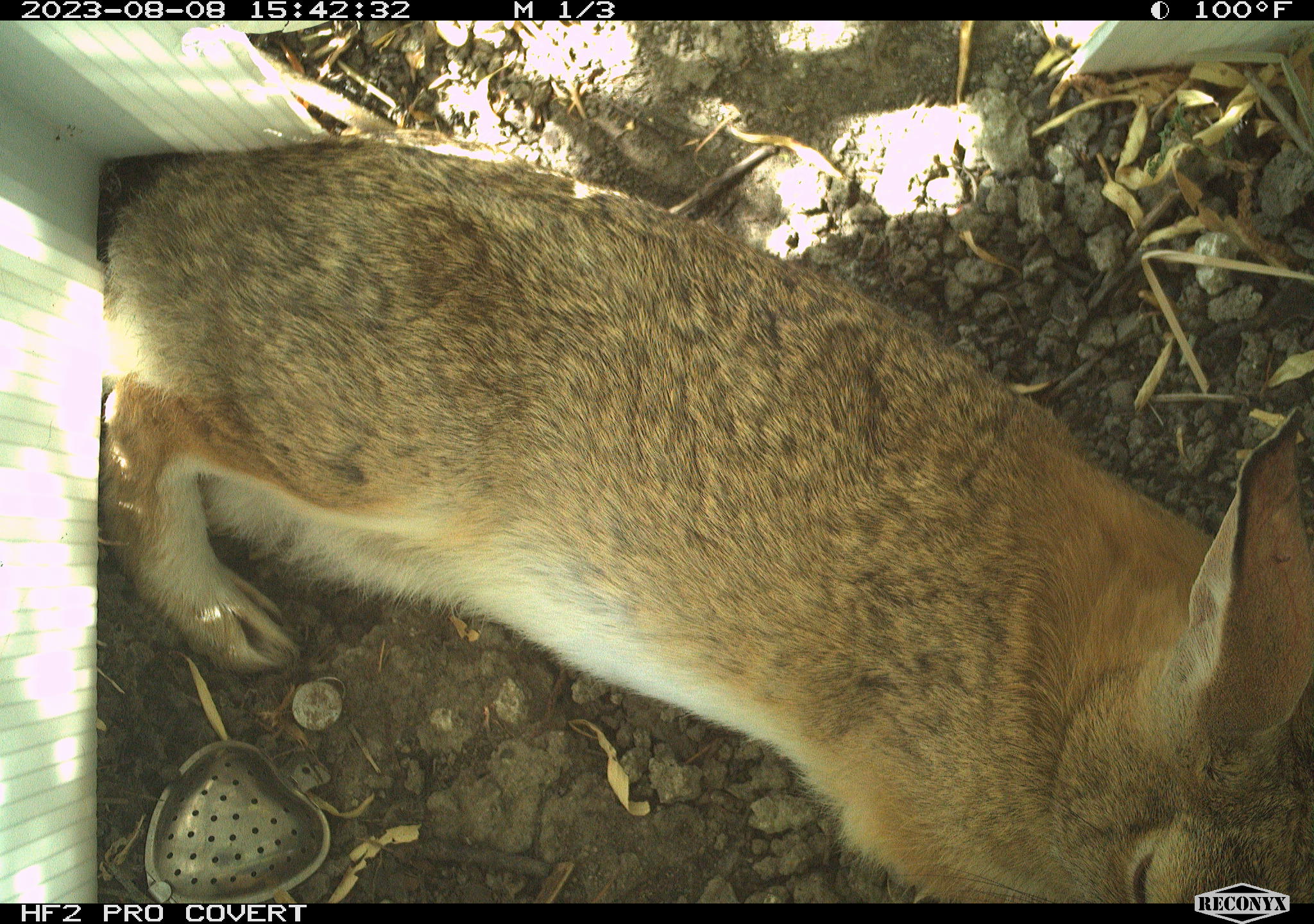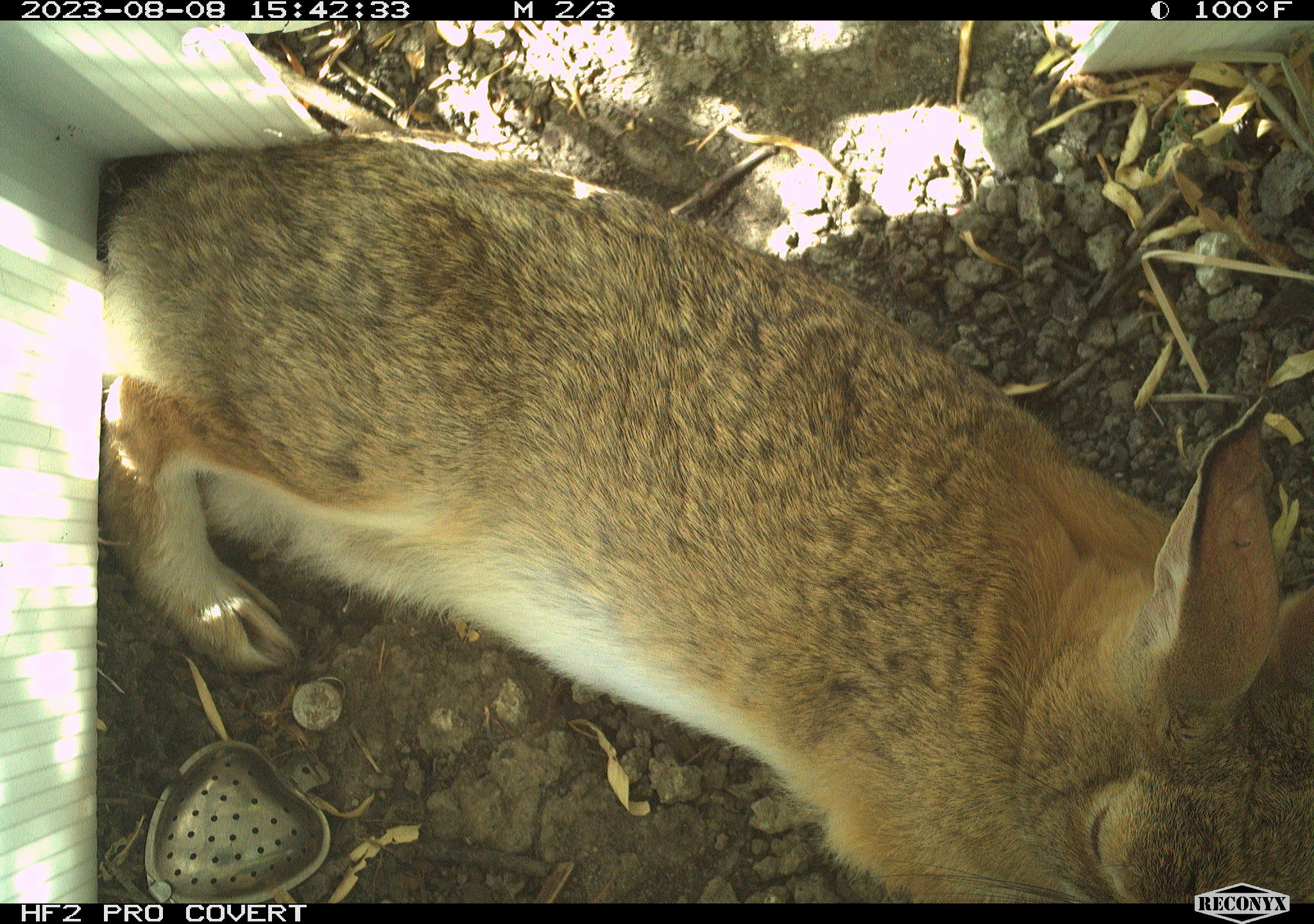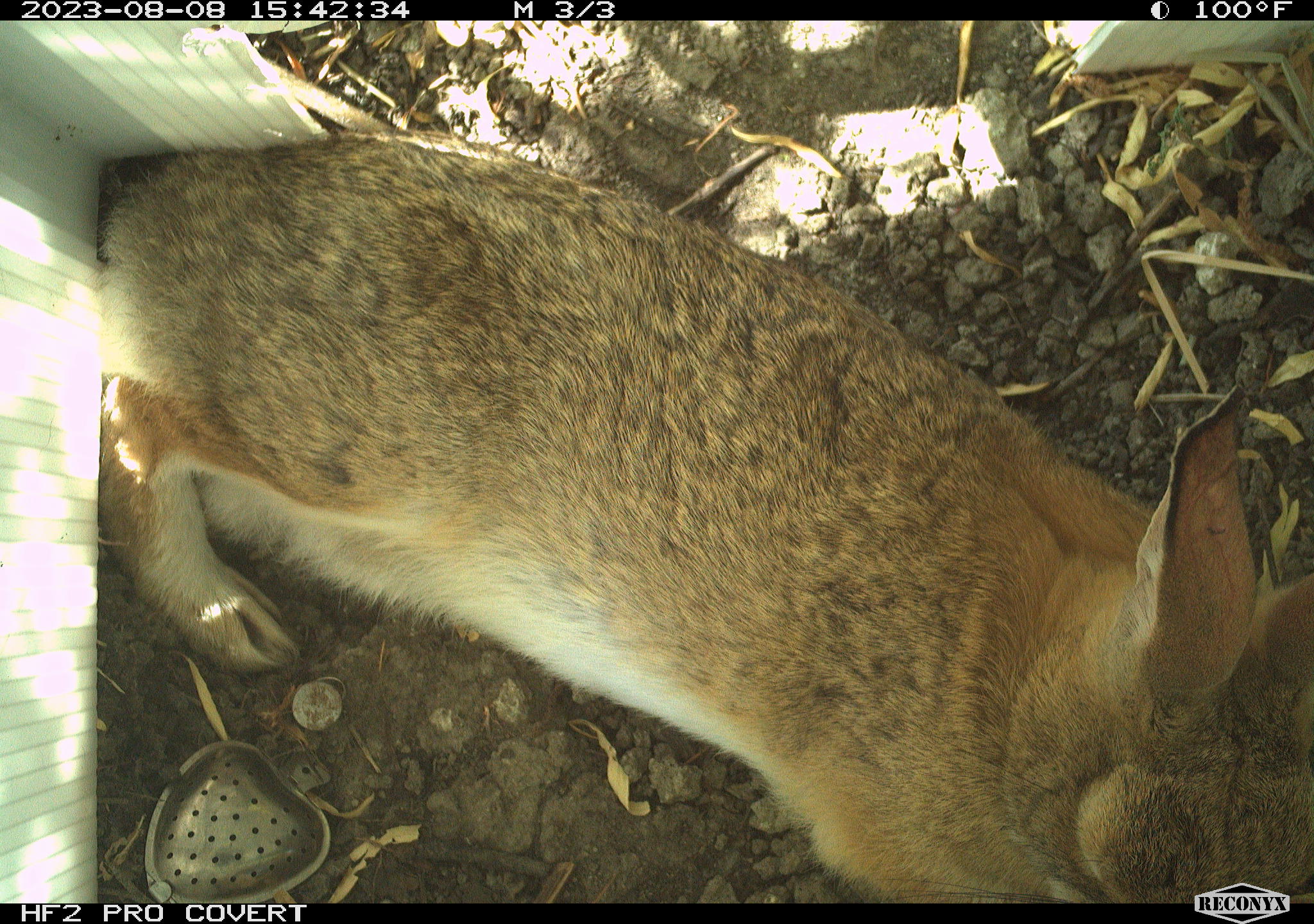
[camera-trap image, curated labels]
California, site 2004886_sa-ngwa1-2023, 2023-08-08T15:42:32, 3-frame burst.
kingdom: Animalia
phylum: Chordata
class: Mammalia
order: Lagomorpha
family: Leporidae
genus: Sylvilagus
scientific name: Sylvilagus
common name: cottontail rabbits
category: sylvilagus species